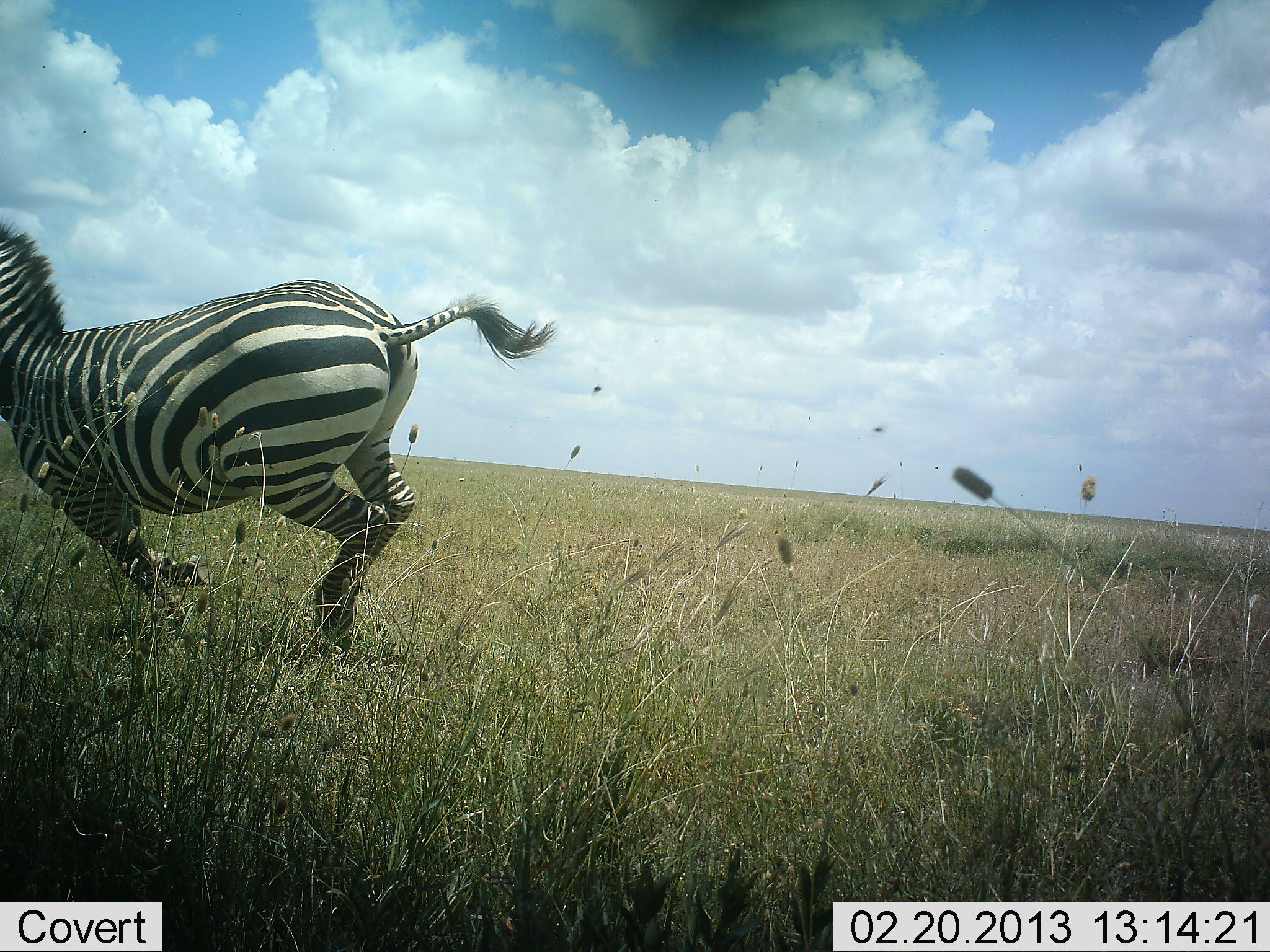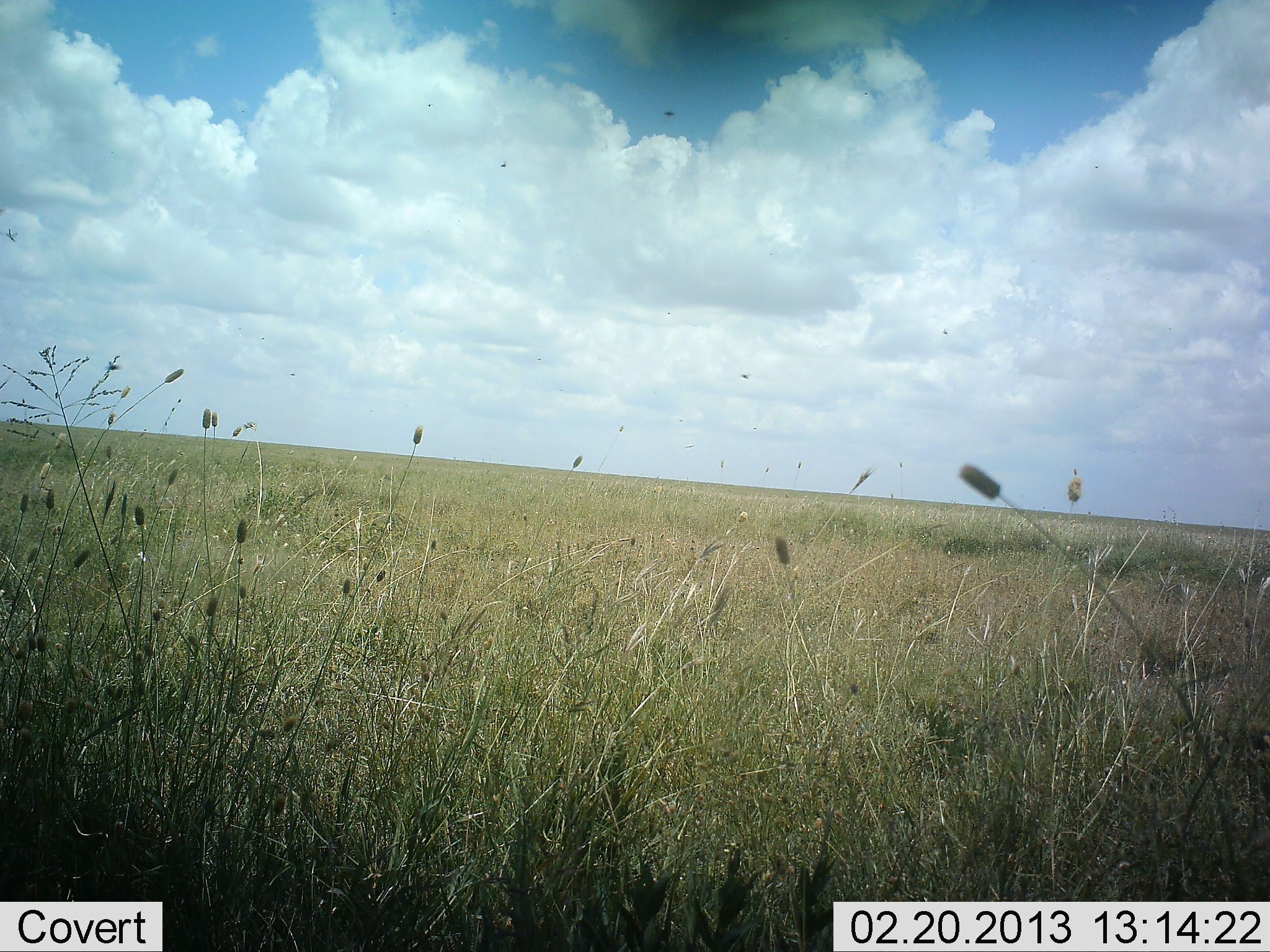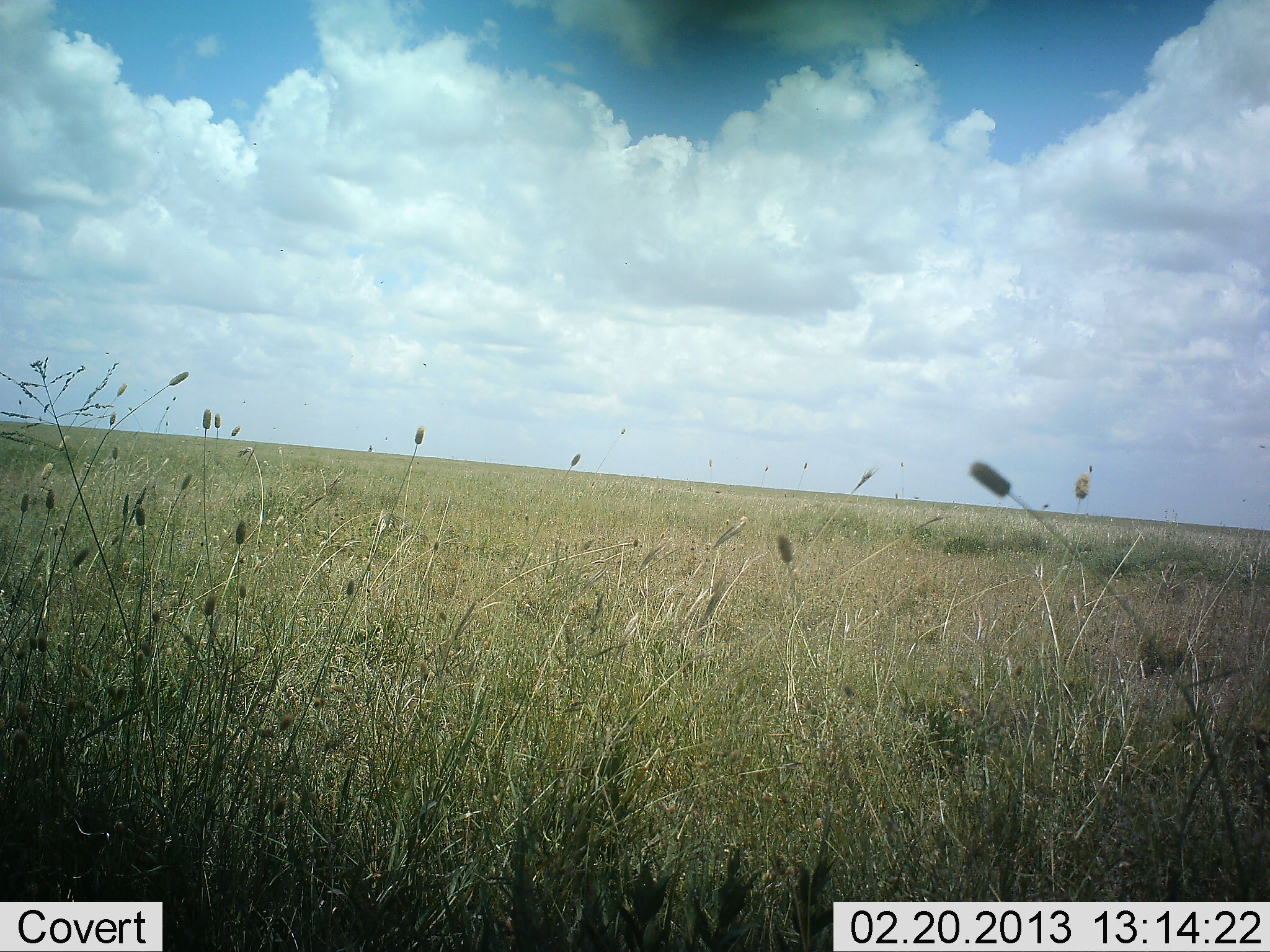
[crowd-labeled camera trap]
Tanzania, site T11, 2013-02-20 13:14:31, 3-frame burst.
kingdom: Animalia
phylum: Chordata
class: Mammalia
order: Perissodactyla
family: Equidae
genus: Equus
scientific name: Equus quagga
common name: plains zebra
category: zebra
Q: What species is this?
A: Zebra (plains zebra) (Equus quagga).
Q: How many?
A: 1.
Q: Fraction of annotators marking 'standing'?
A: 0%.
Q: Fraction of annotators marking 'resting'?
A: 0%.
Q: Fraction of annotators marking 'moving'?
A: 100%.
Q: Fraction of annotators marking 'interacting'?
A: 0%.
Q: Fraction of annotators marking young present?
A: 0%.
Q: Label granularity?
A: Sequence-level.